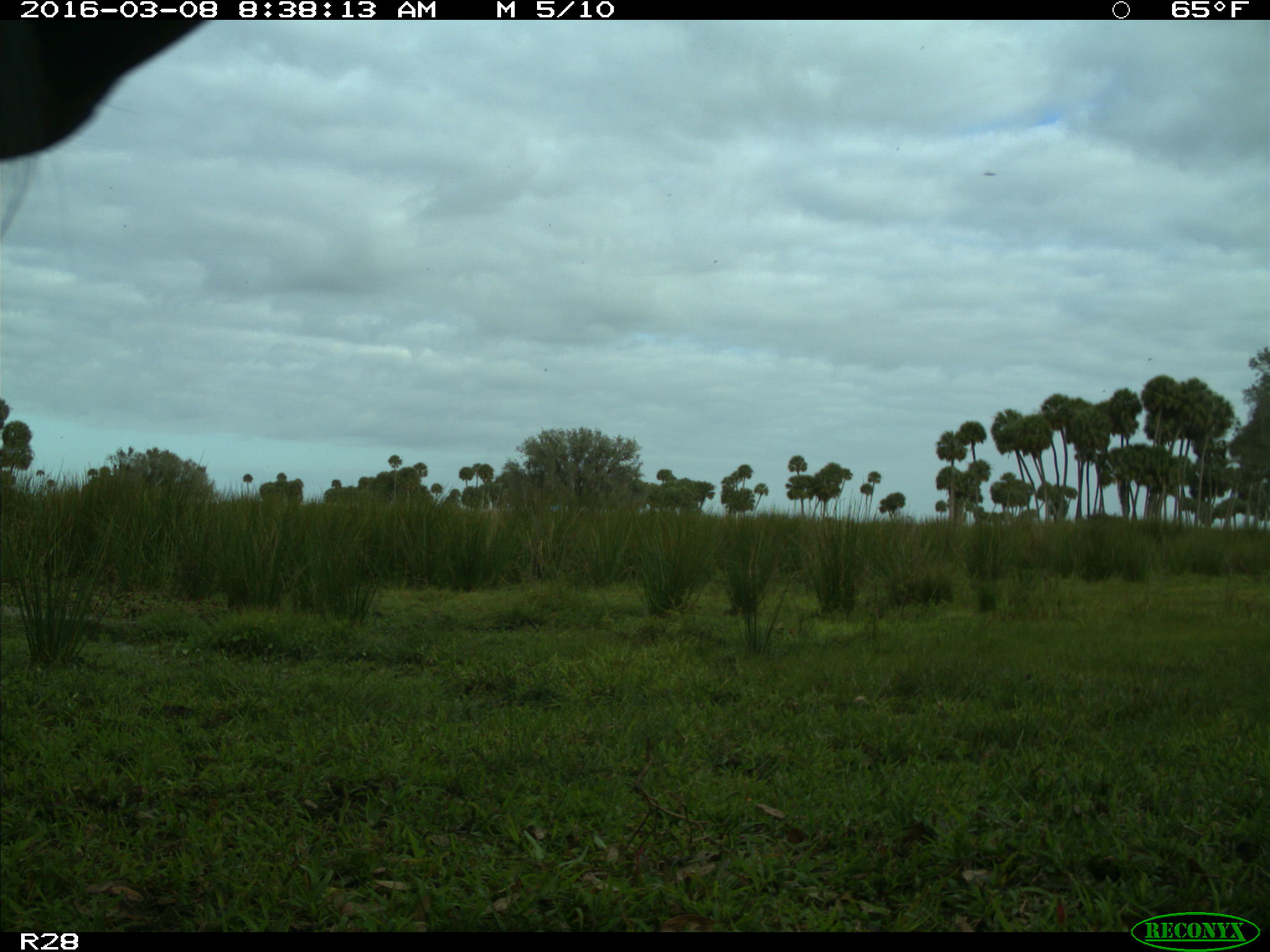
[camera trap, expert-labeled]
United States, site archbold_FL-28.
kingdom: Animalia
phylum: Chordata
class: Mammalia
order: Artiodactyla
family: Bovidae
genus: Bos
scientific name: Bos taurus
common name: domestic cow